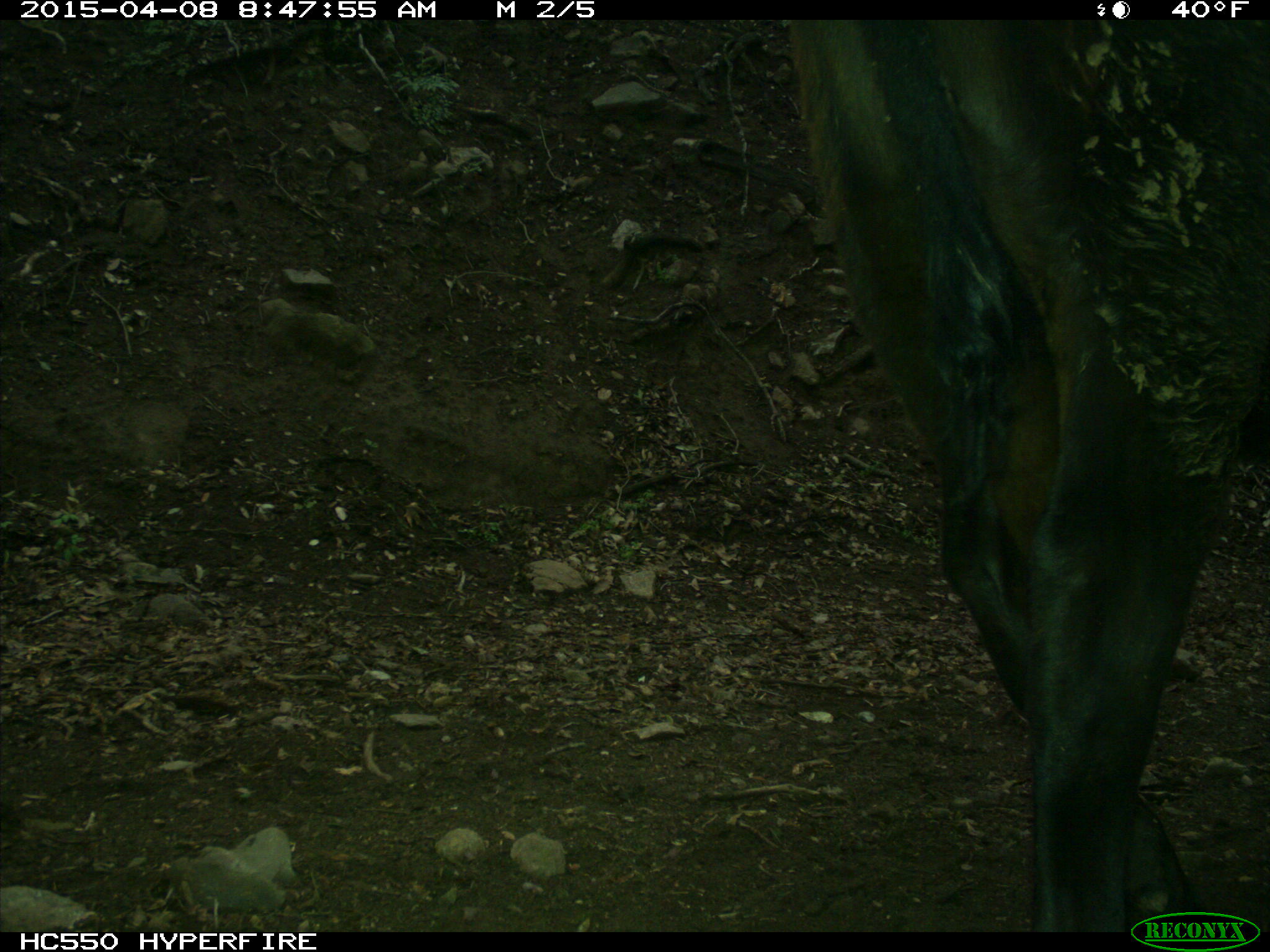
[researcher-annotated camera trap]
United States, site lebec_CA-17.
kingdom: Animalia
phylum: Chordata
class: Mammalia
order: Artiodactyla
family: Bovidae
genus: Bos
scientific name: Bos taurus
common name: domestic cow